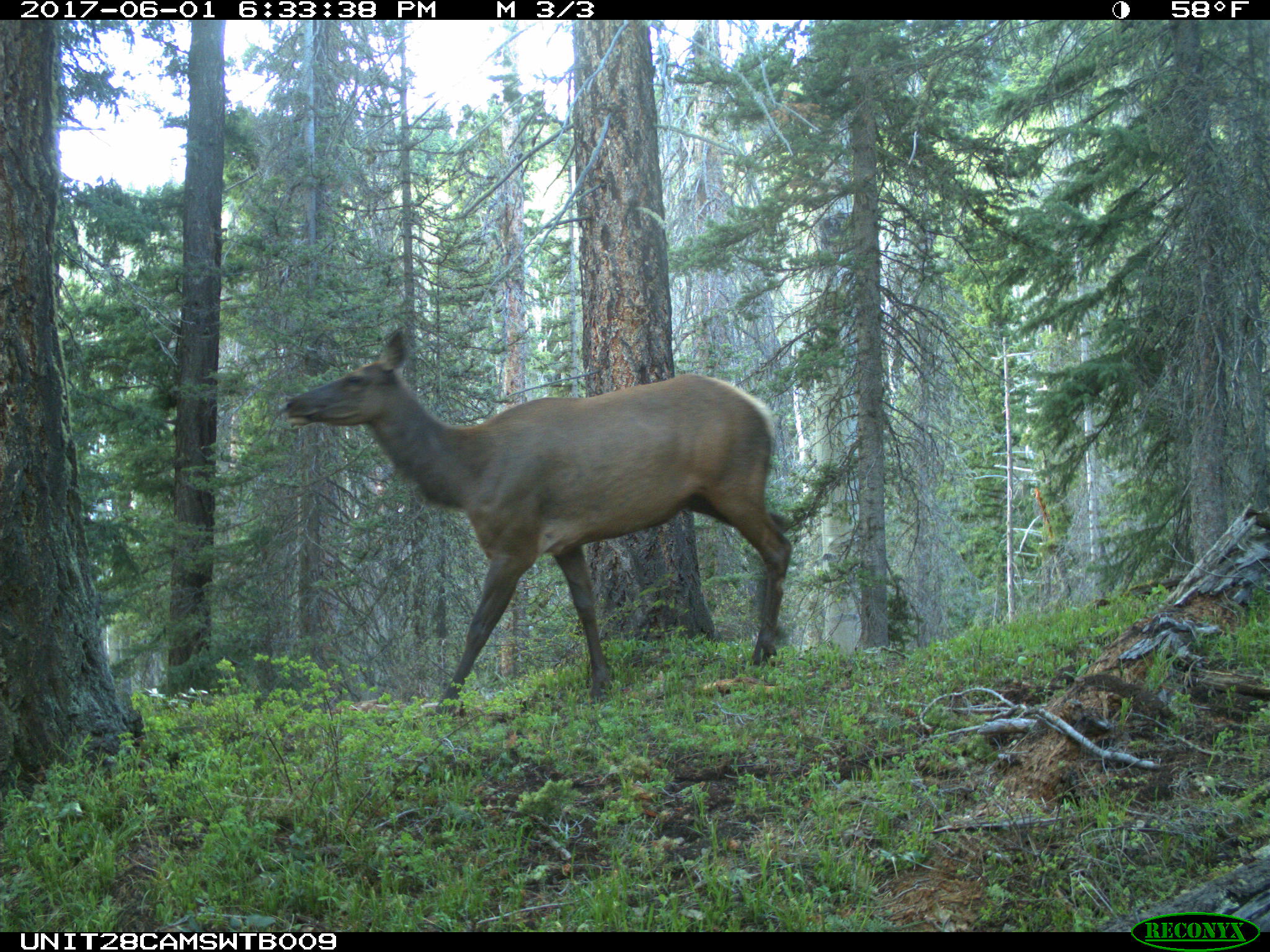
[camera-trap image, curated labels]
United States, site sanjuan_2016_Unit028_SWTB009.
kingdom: Animalia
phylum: Chordata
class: Mammalia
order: Artiodactyla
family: Cervidae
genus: Cervus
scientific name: Cervus elaphus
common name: red deer